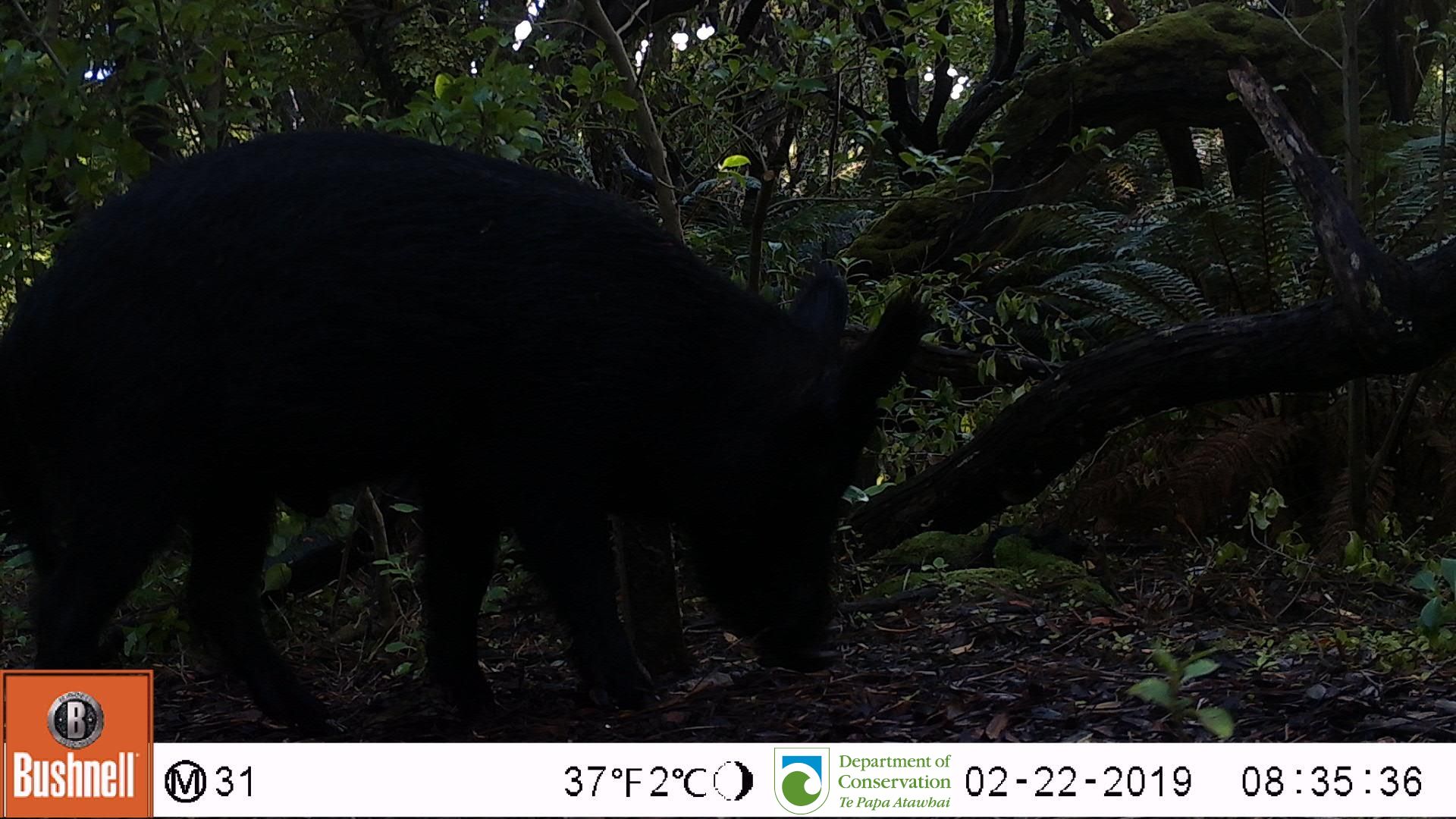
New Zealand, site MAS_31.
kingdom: Animalia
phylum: Chordata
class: Mammalia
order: Artiodactyla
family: Suidae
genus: Sus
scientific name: Sus scrofa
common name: pig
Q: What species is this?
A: Pig (Sus scrofa).